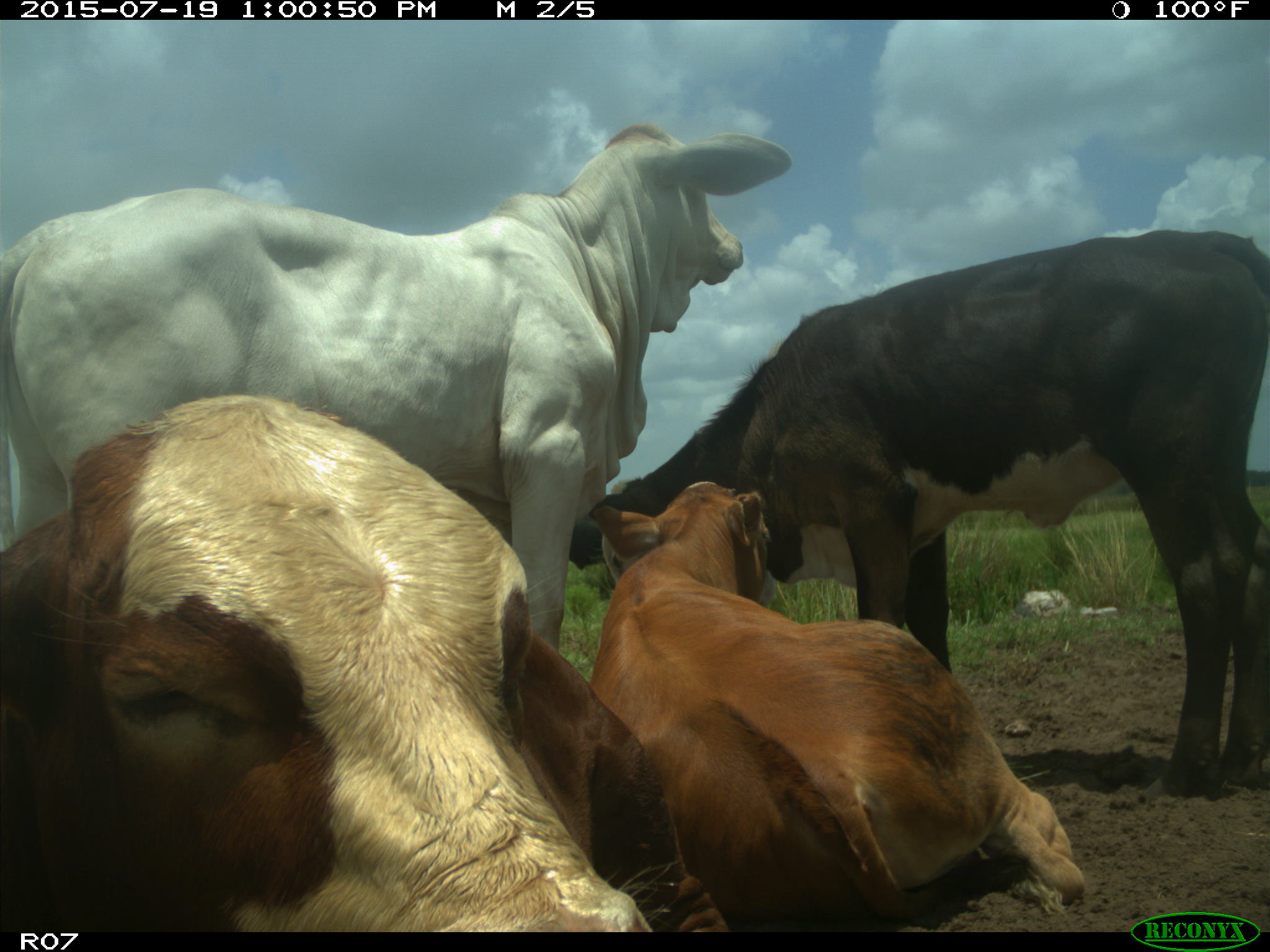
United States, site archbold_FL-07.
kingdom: Animalia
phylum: Chordata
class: Mammalia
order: Artiodactyla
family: Bovidae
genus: Bos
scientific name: Bos taurus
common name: domestic cow